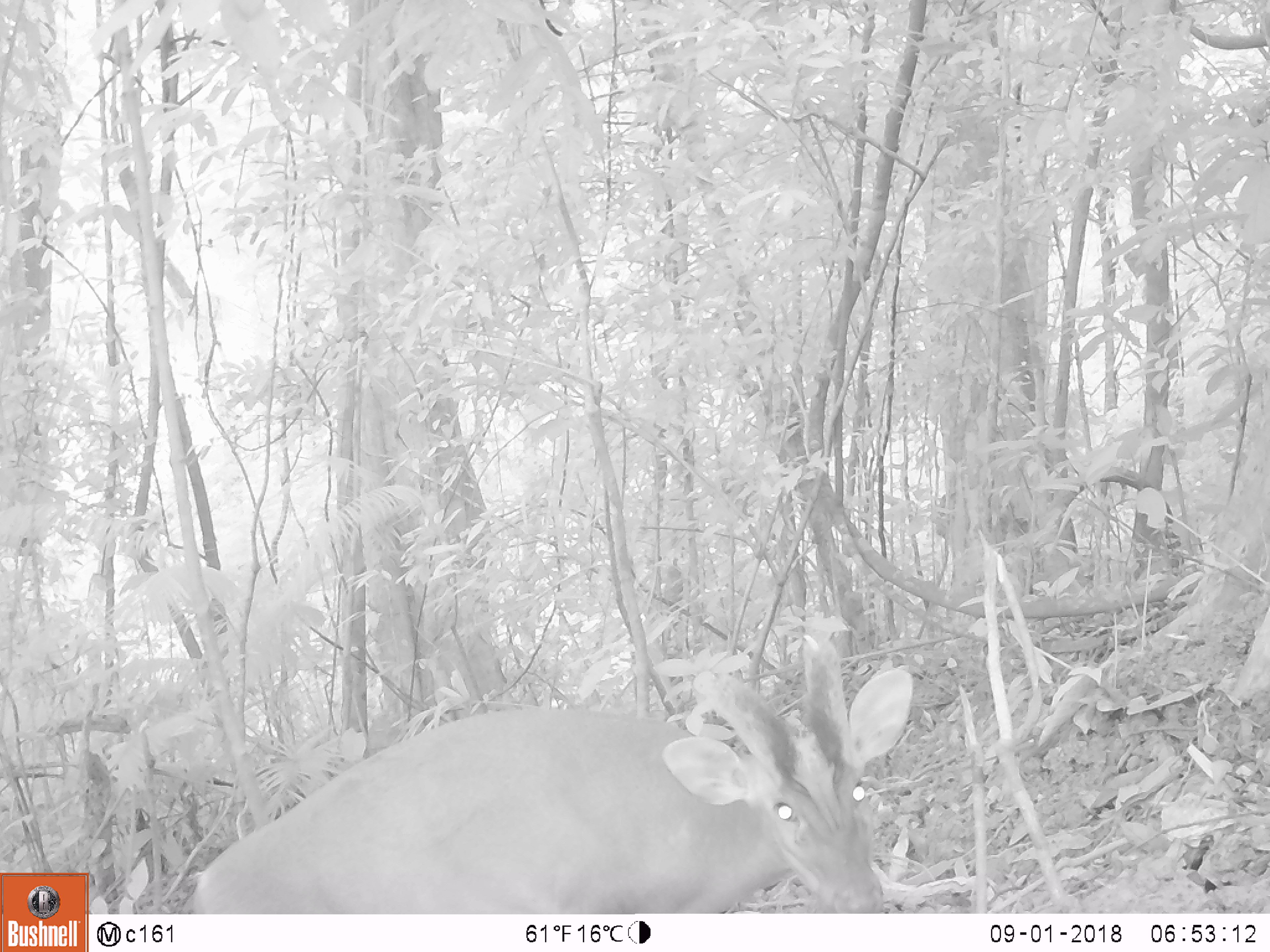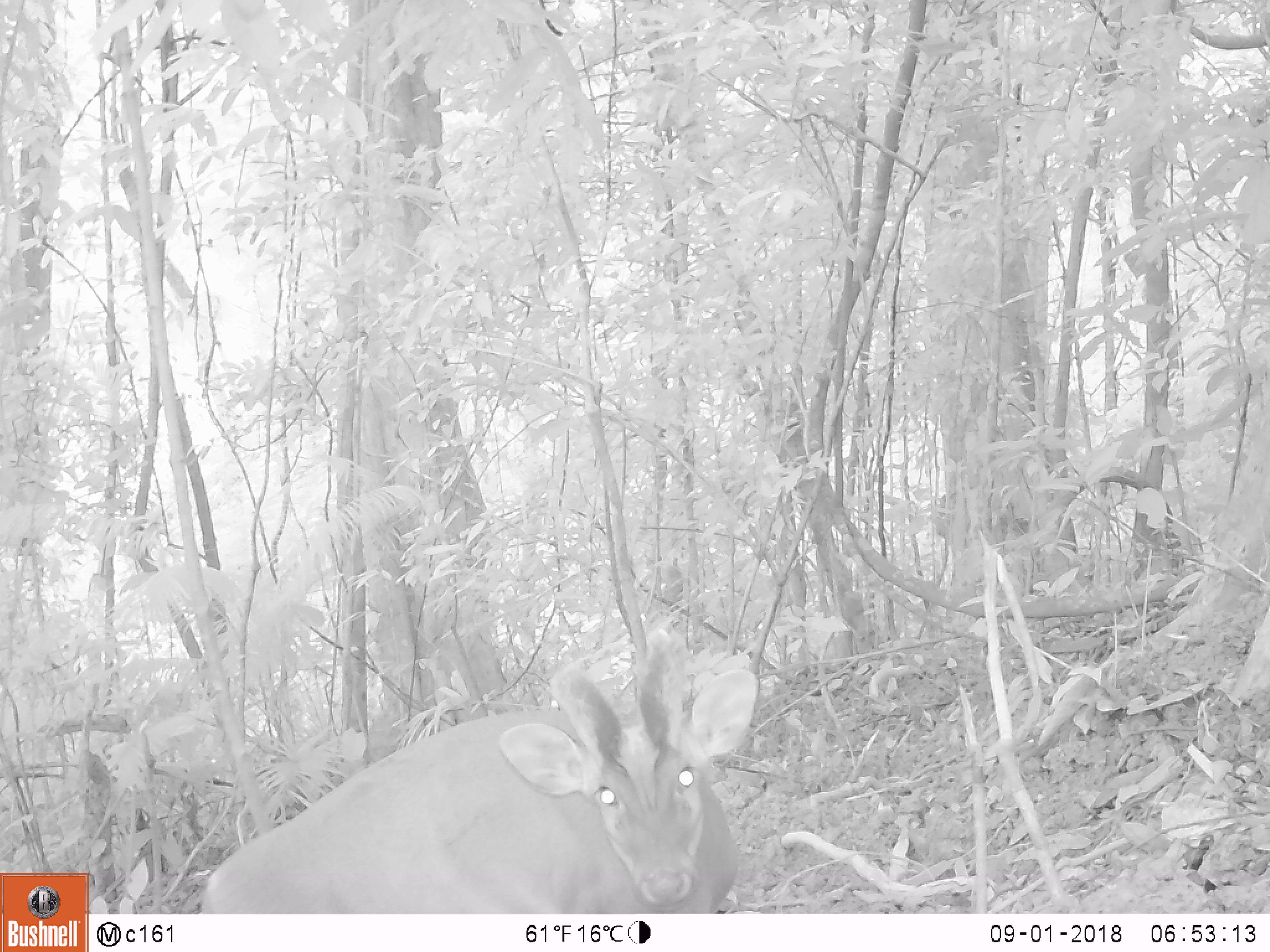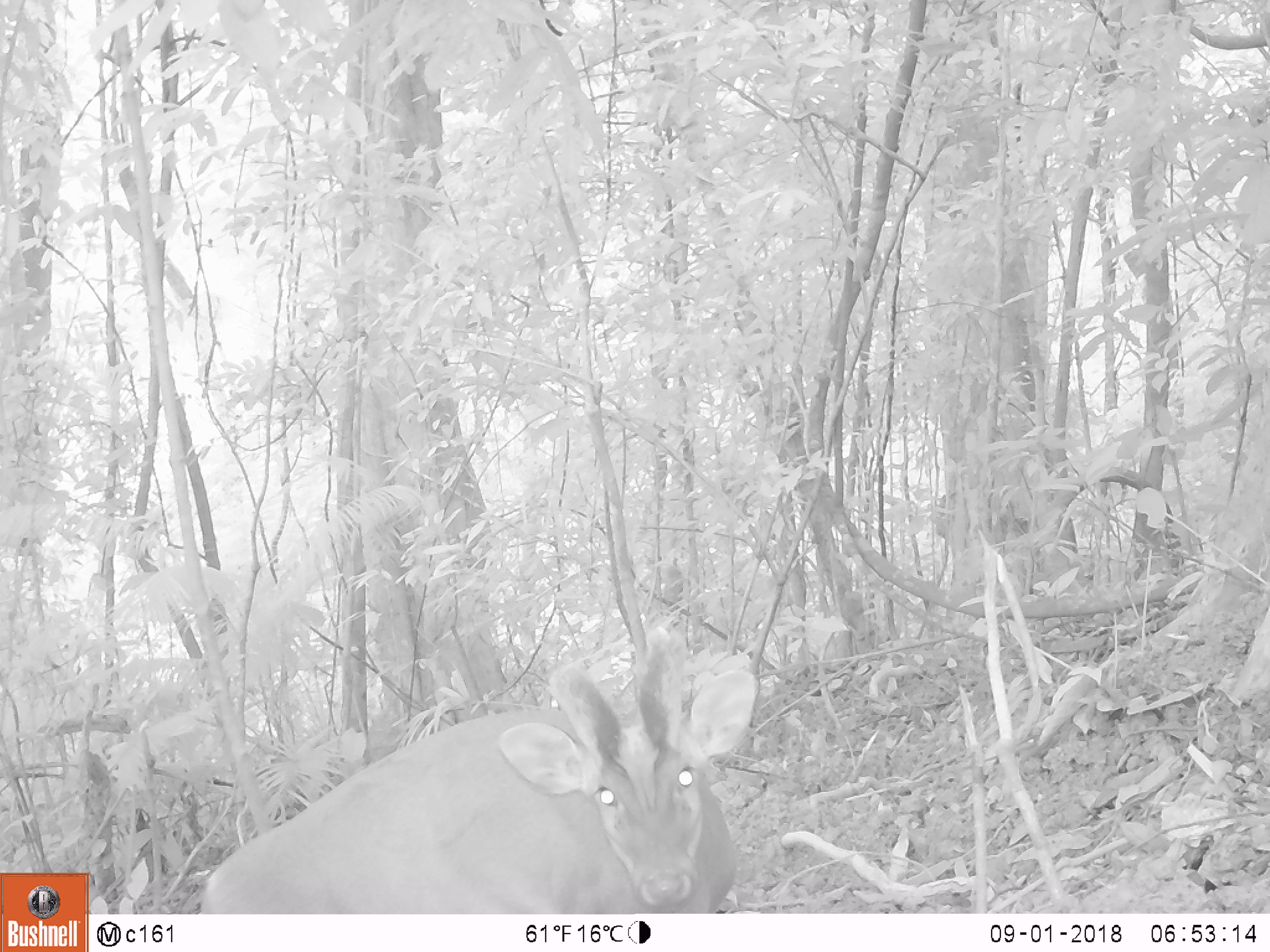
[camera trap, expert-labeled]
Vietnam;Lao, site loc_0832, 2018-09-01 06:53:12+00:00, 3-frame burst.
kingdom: Animalia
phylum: Chordata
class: Mammalia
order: Artiodactyla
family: Cervidae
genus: Muntiacus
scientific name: Muntiacus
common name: muntjacs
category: unidentified muntjac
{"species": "unidentified muntjac (muntjacs) (Muntiacus)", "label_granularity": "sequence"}